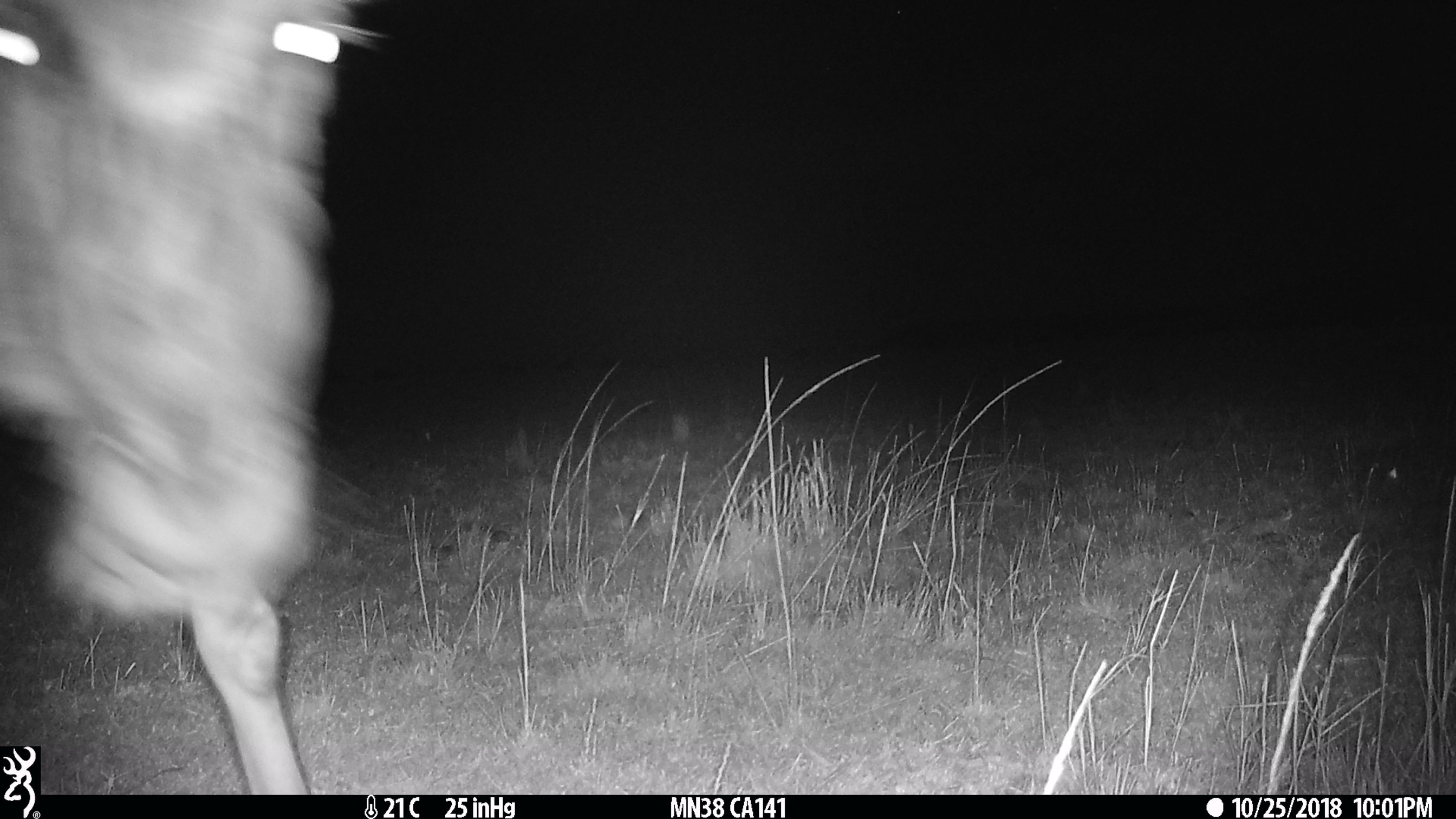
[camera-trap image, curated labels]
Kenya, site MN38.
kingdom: Animalia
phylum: Chordata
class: Mammalia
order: Artiodactyla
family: Bovidae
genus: Connochaetes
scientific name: Connochaetes taurinus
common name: blue wildebeest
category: wildebeest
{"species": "wildebeest (blue wildebeest) (Connochaetes taurinus)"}